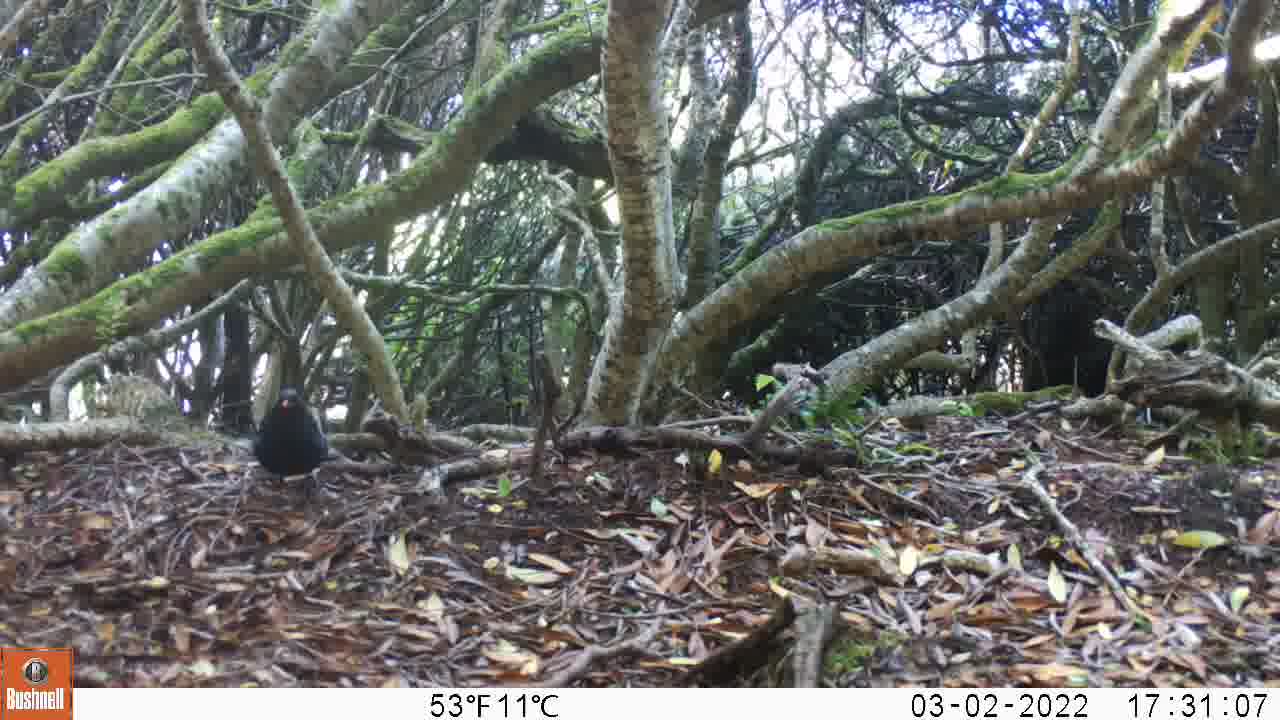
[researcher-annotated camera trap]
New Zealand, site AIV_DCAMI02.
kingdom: Animalia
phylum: Chordata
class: Aves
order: Passeriformes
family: Turdidae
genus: Turdus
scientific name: Turdus merula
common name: eurasian blackbird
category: blackbird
Blackbird (eurasian blackbird) (Turdus merula).